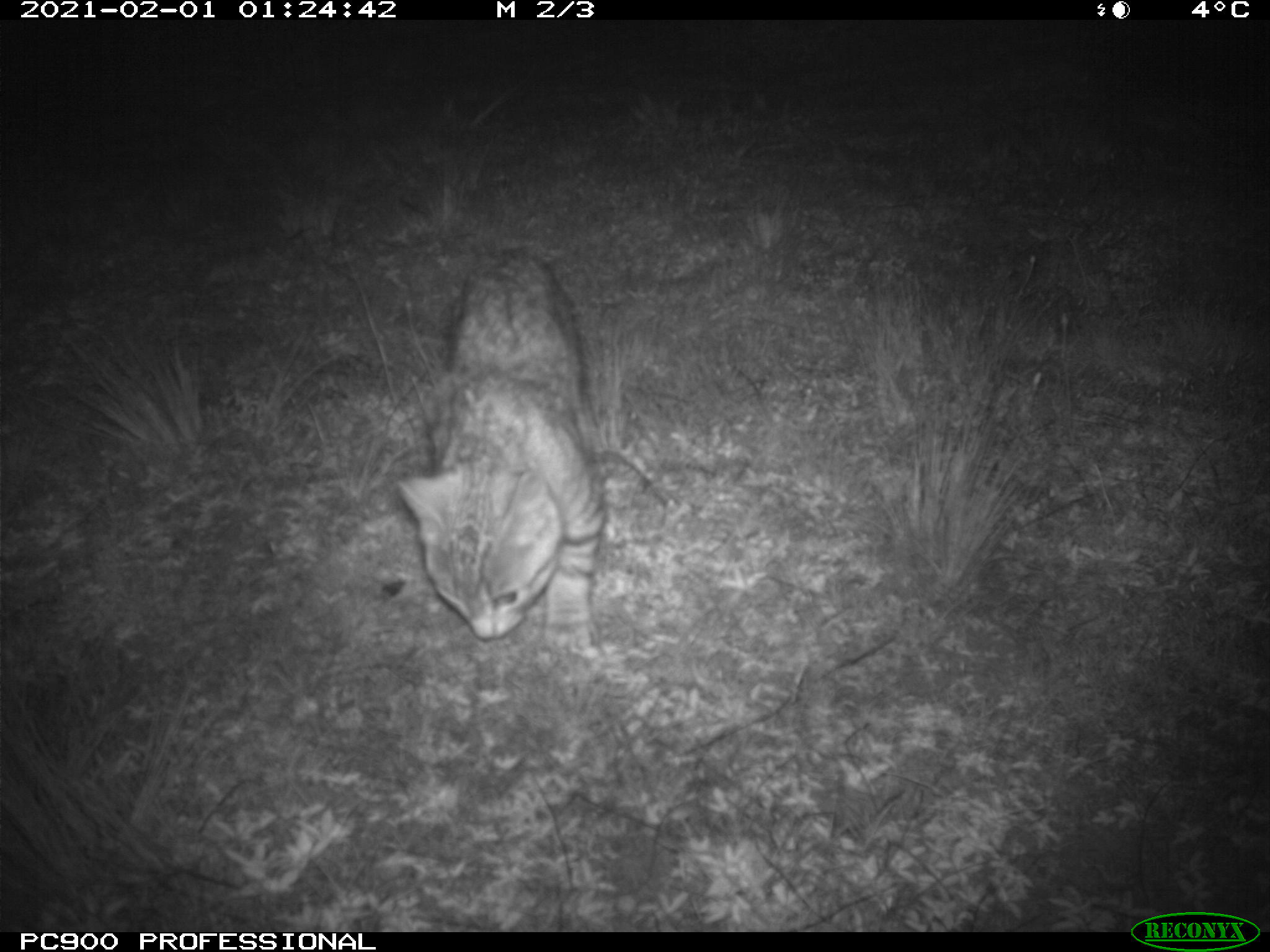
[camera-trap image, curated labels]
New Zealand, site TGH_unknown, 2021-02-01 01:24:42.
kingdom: Animalia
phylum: Chordata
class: Mammalia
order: Carnivora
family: Felidae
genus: Felis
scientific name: Felis catus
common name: domestic cat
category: cat